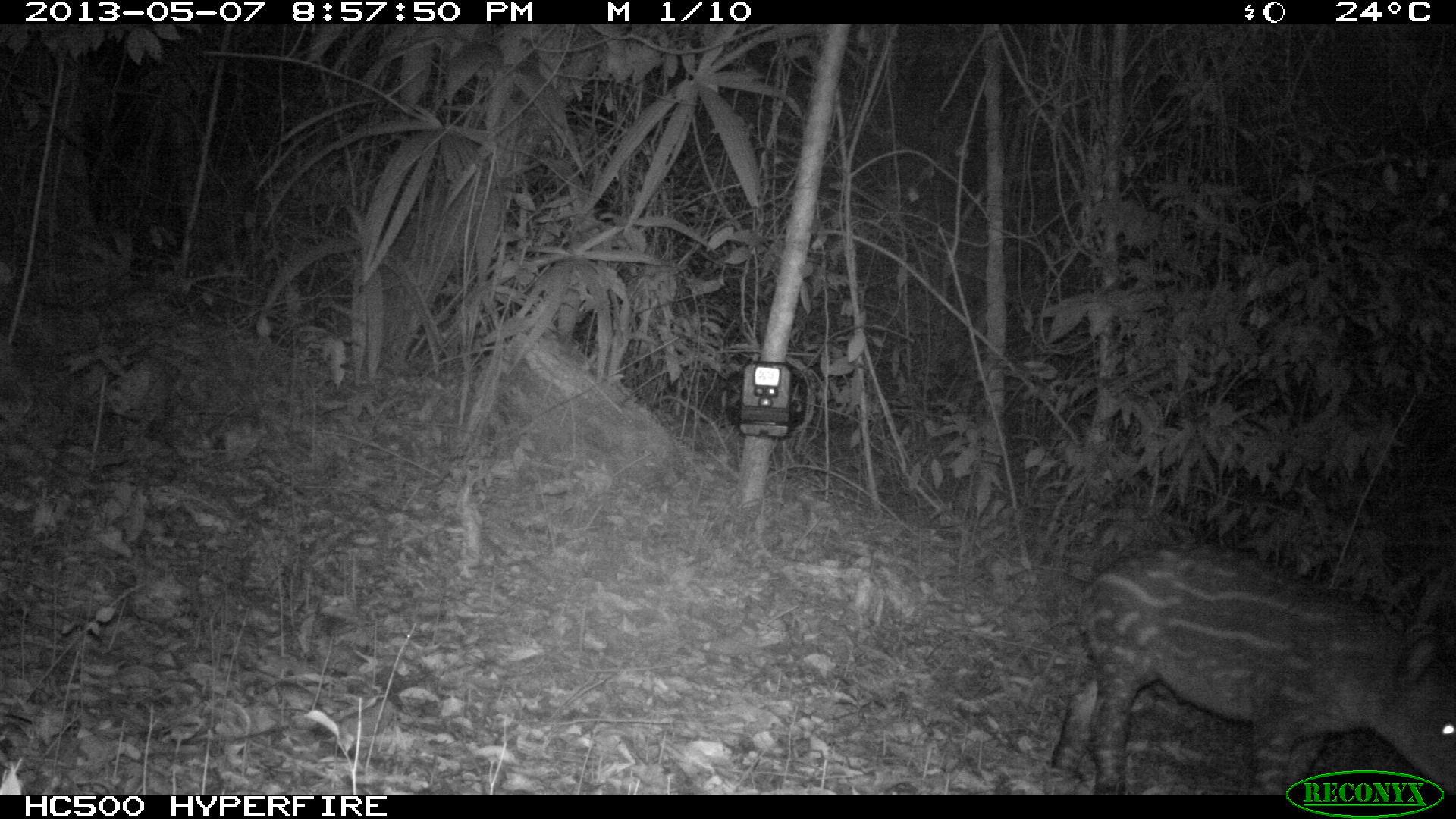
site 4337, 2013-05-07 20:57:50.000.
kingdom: Animalia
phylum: Chordata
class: Mammalia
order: Perissodactyla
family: Tapiridae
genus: Tapirus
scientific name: Tapirus bairdii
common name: baird's tapir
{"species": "Tapirus bairdii (baird's tapir)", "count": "2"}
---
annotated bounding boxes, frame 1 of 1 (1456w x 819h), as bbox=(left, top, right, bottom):
tapirus bairdii: bbox=(1051, 541, 1456, 792)